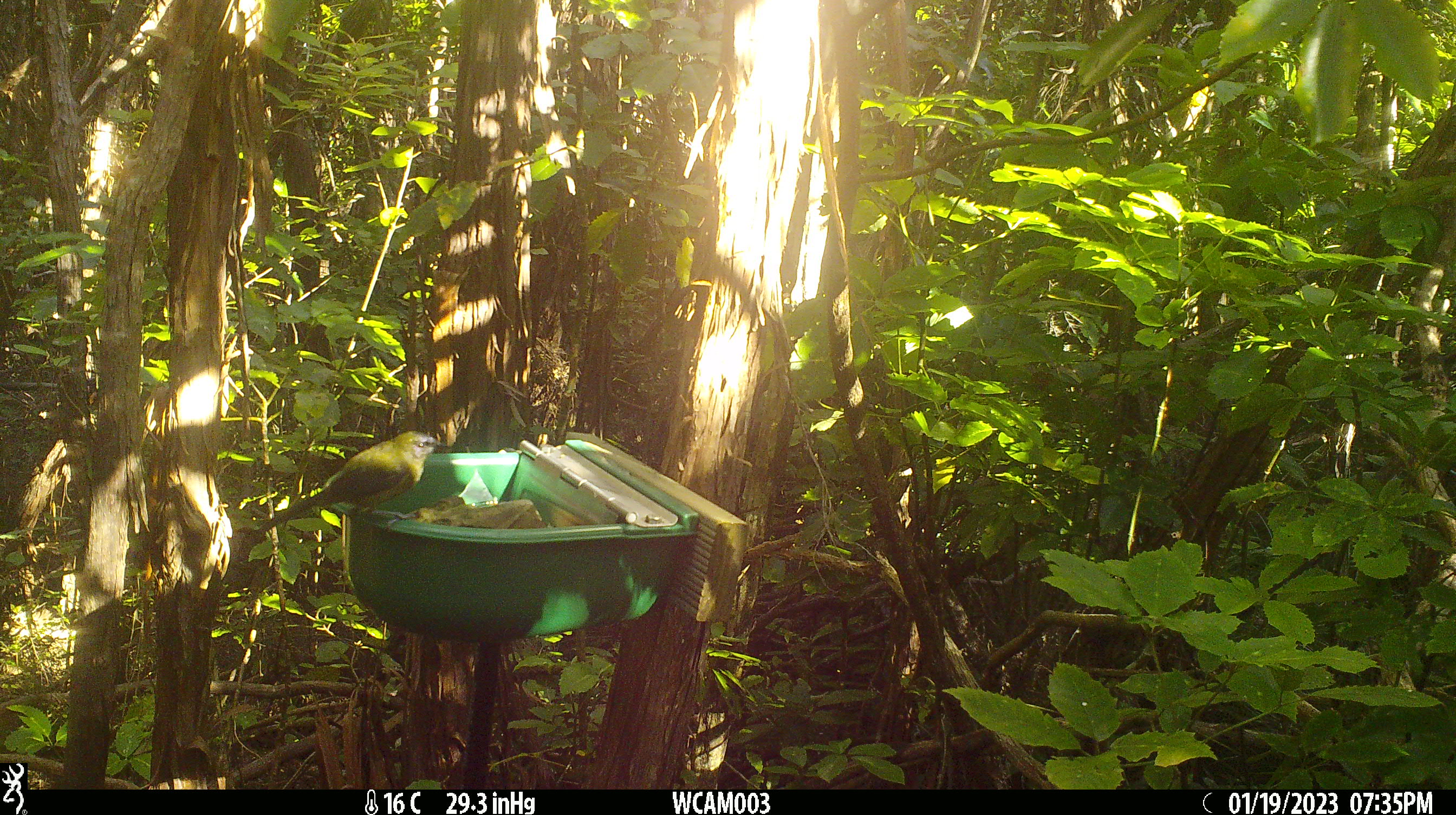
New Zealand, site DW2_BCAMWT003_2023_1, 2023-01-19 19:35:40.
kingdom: Animalia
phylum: Chordata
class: Aves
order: Passeriformes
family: Meliphagidae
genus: Anthornis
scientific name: Anthornis melanura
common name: new zealand bellbird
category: bellbird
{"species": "bellbird (new zealand bellbird) (Anthornis melanura)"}